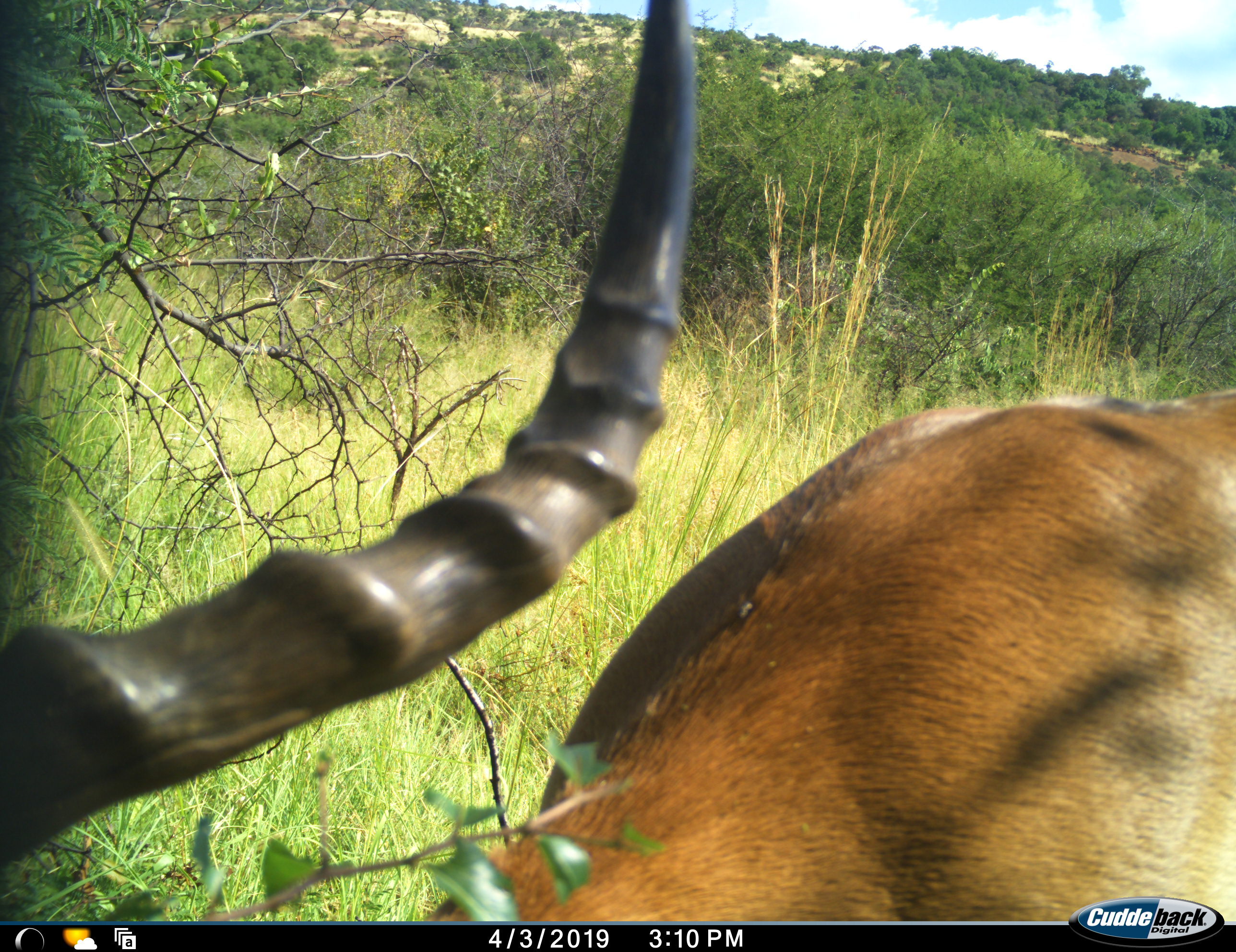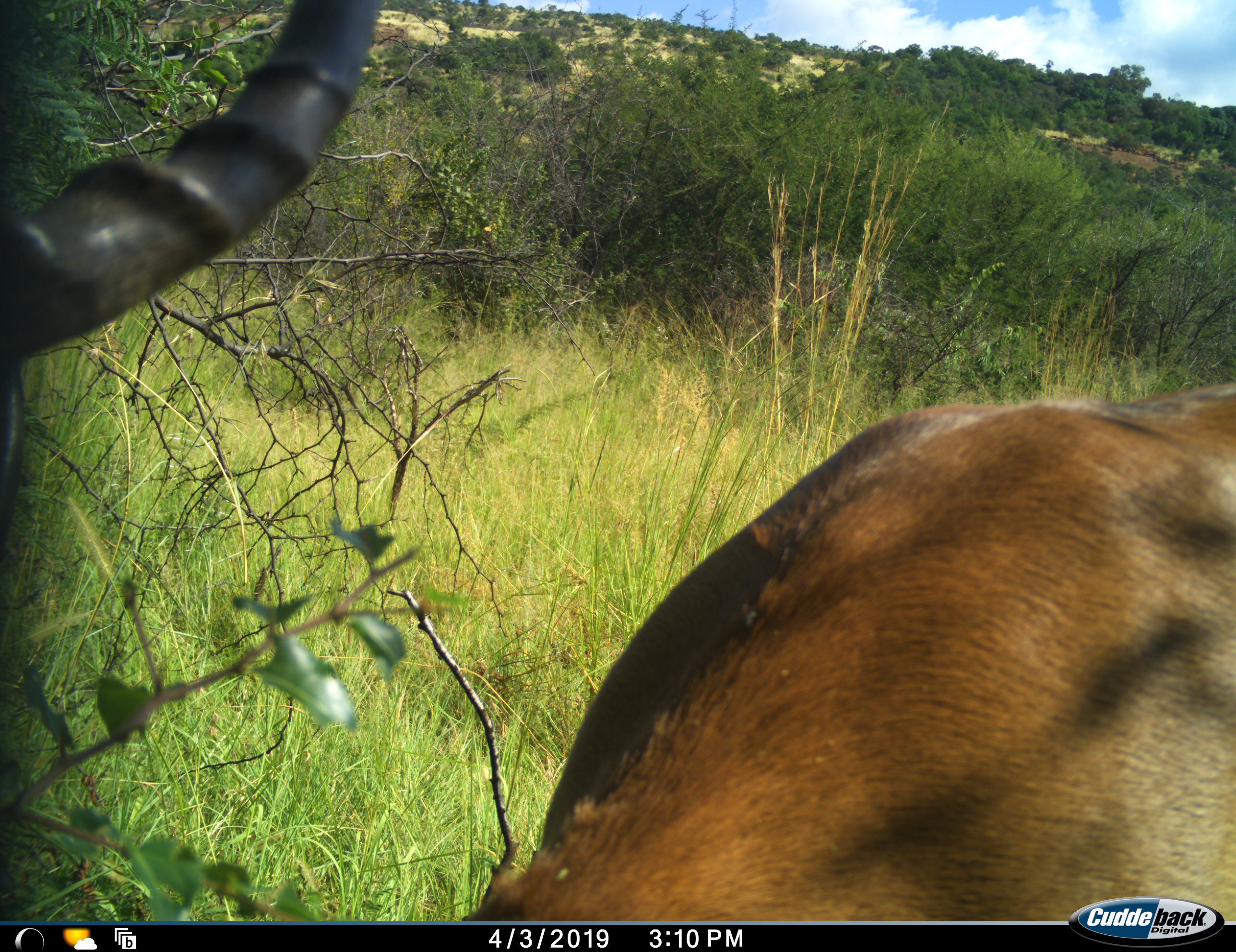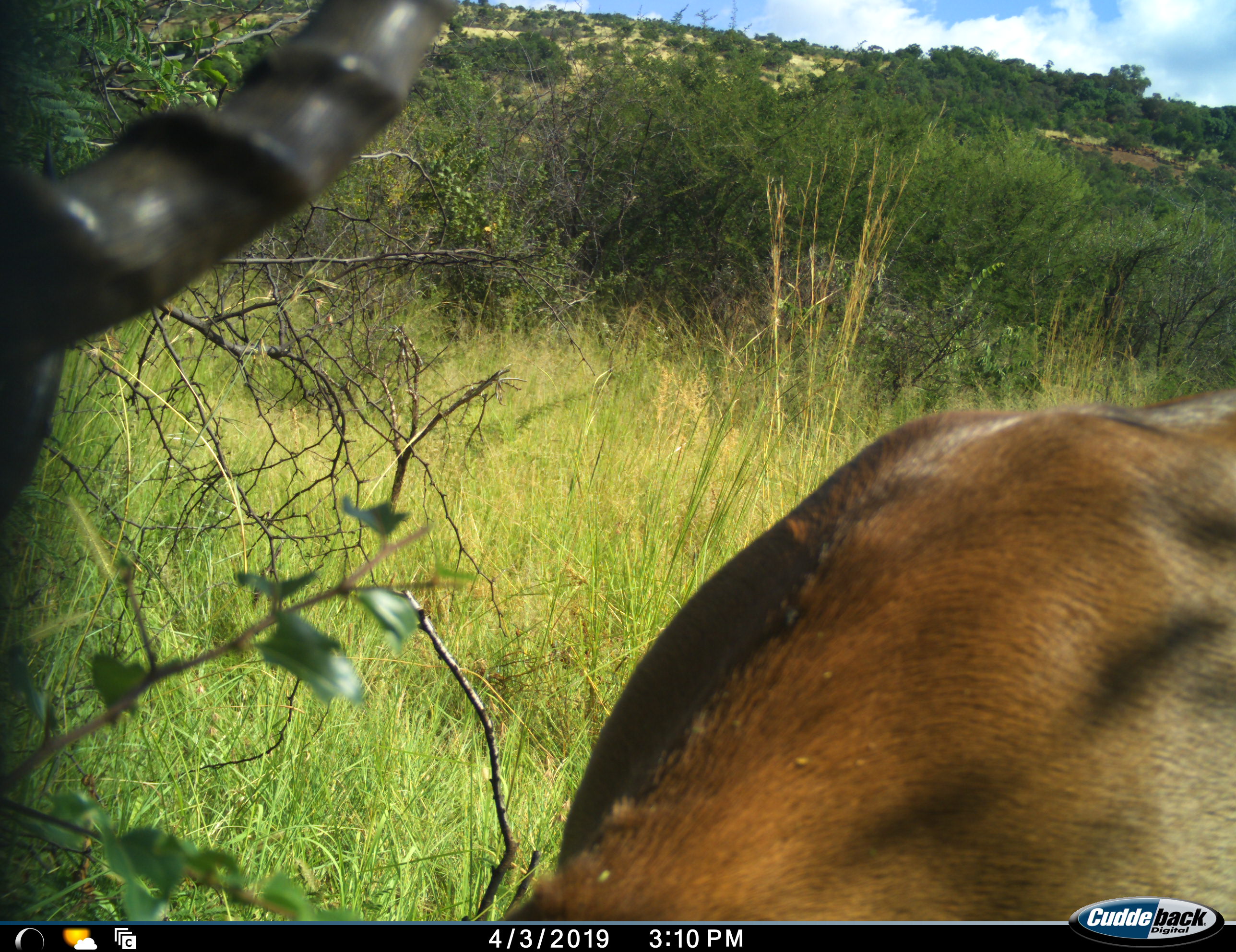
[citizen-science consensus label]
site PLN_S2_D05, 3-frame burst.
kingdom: Animalia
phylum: Chordata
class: Mammalia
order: Artiodactyla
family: Bovidae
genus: Aepyceros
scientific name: Aepyceros melampus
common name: impala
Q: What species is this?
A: Impala (Aepyceros melampus).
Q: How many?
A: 1.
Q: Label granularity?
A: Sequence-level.